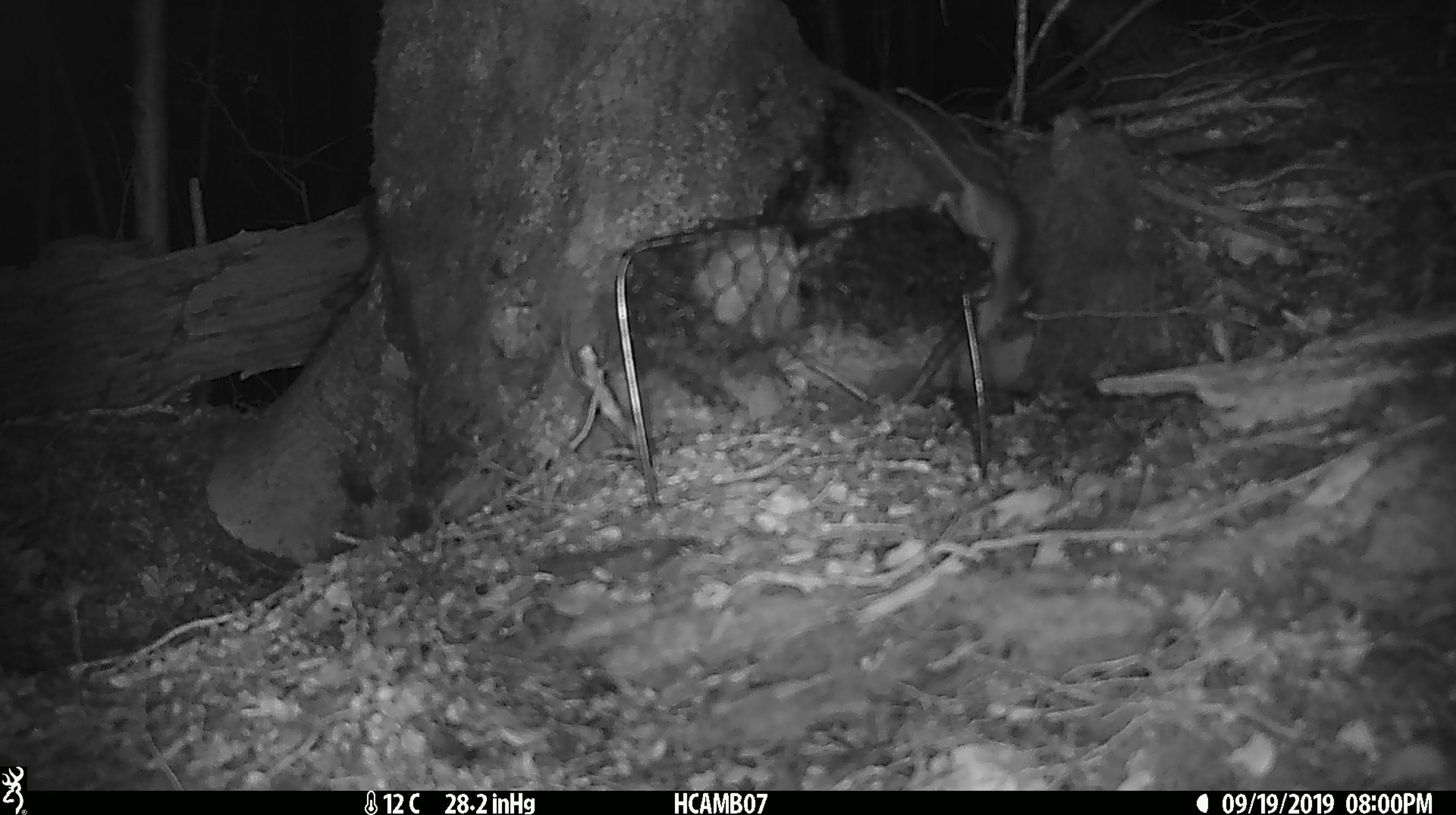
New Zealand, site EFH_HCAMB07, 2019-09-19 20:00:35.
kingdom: Animalia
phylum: Chordata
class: Mammalia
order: Rodentia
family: Muridae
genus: Mus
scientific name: Mus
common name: mouse